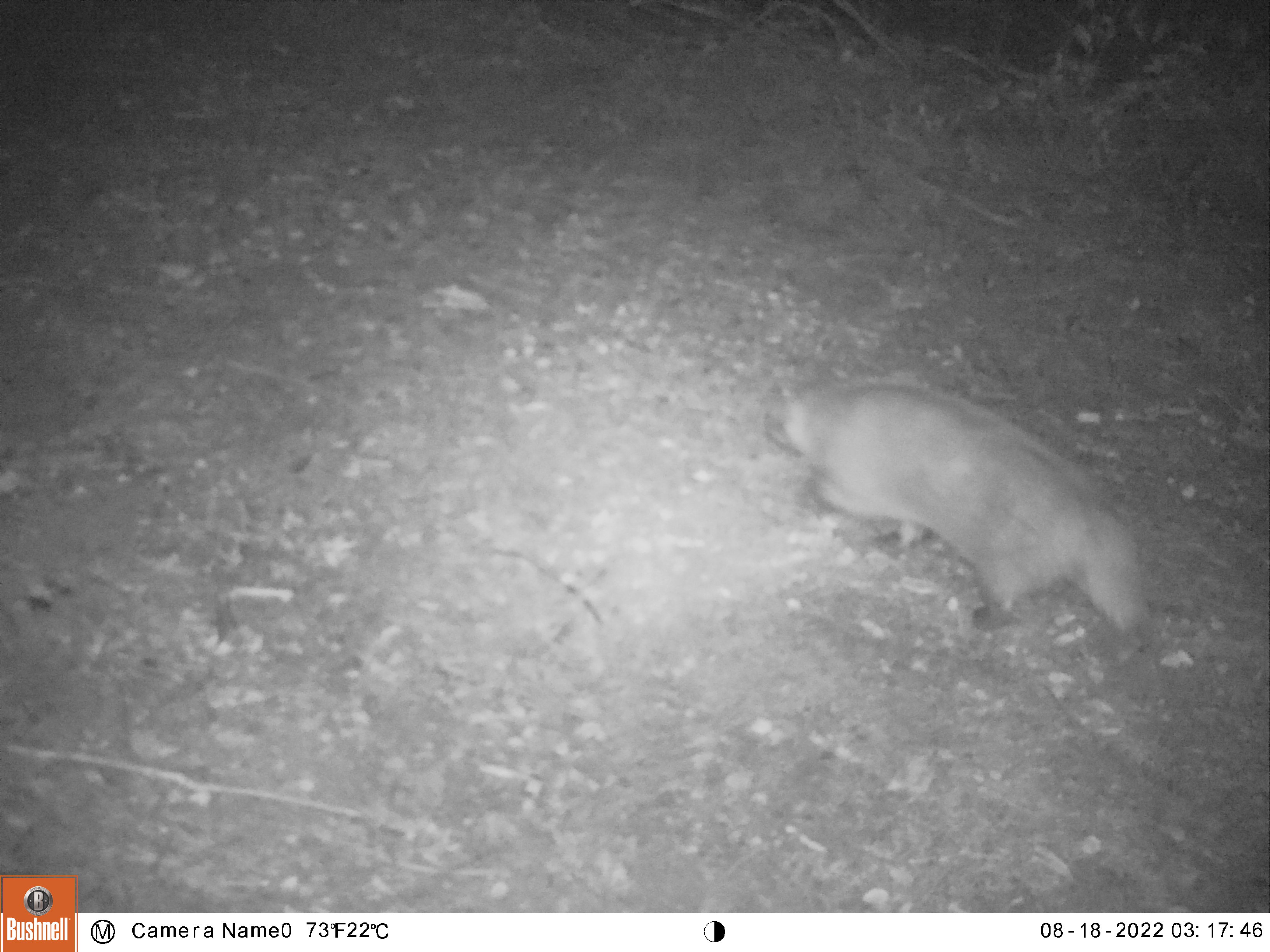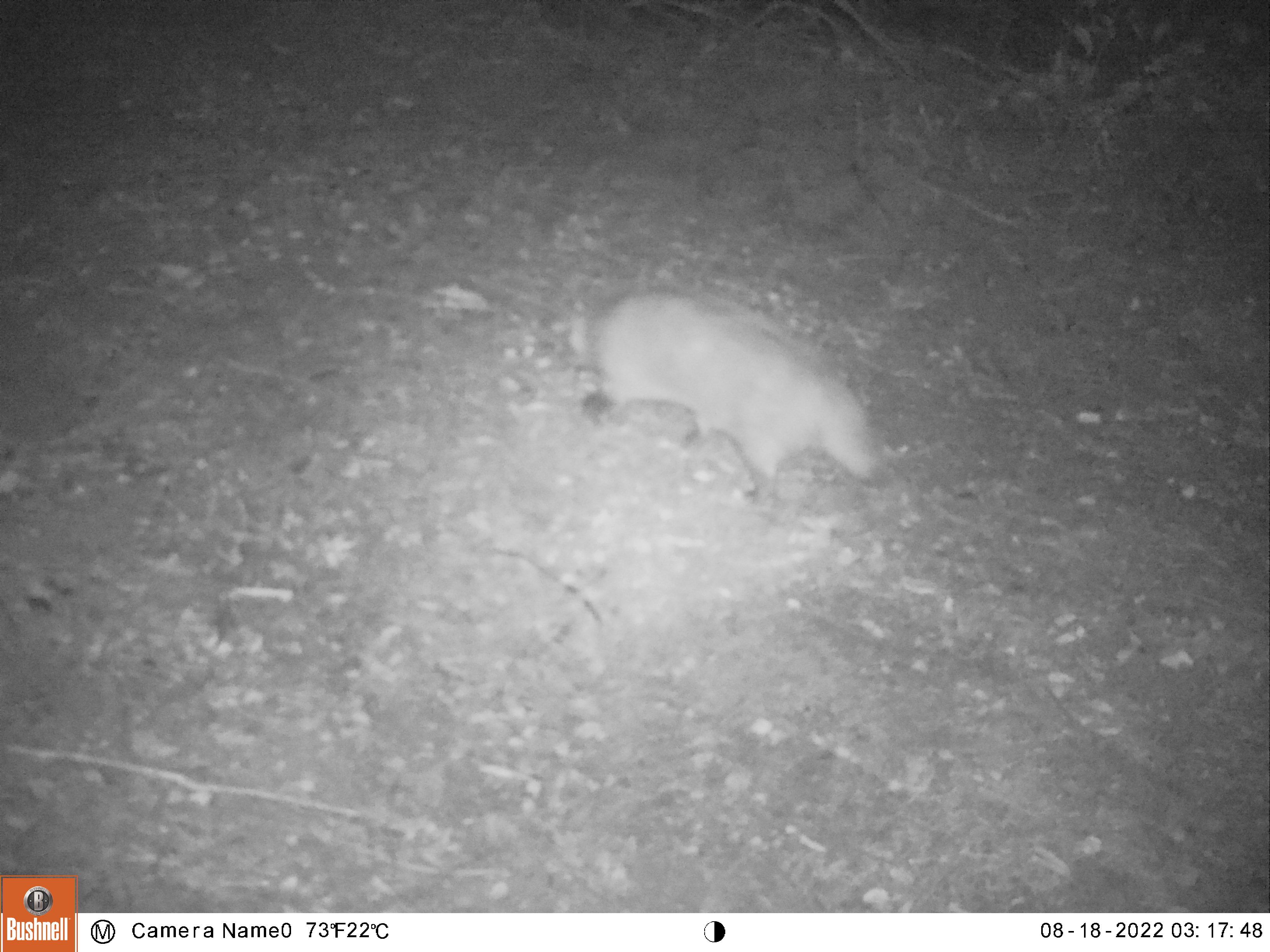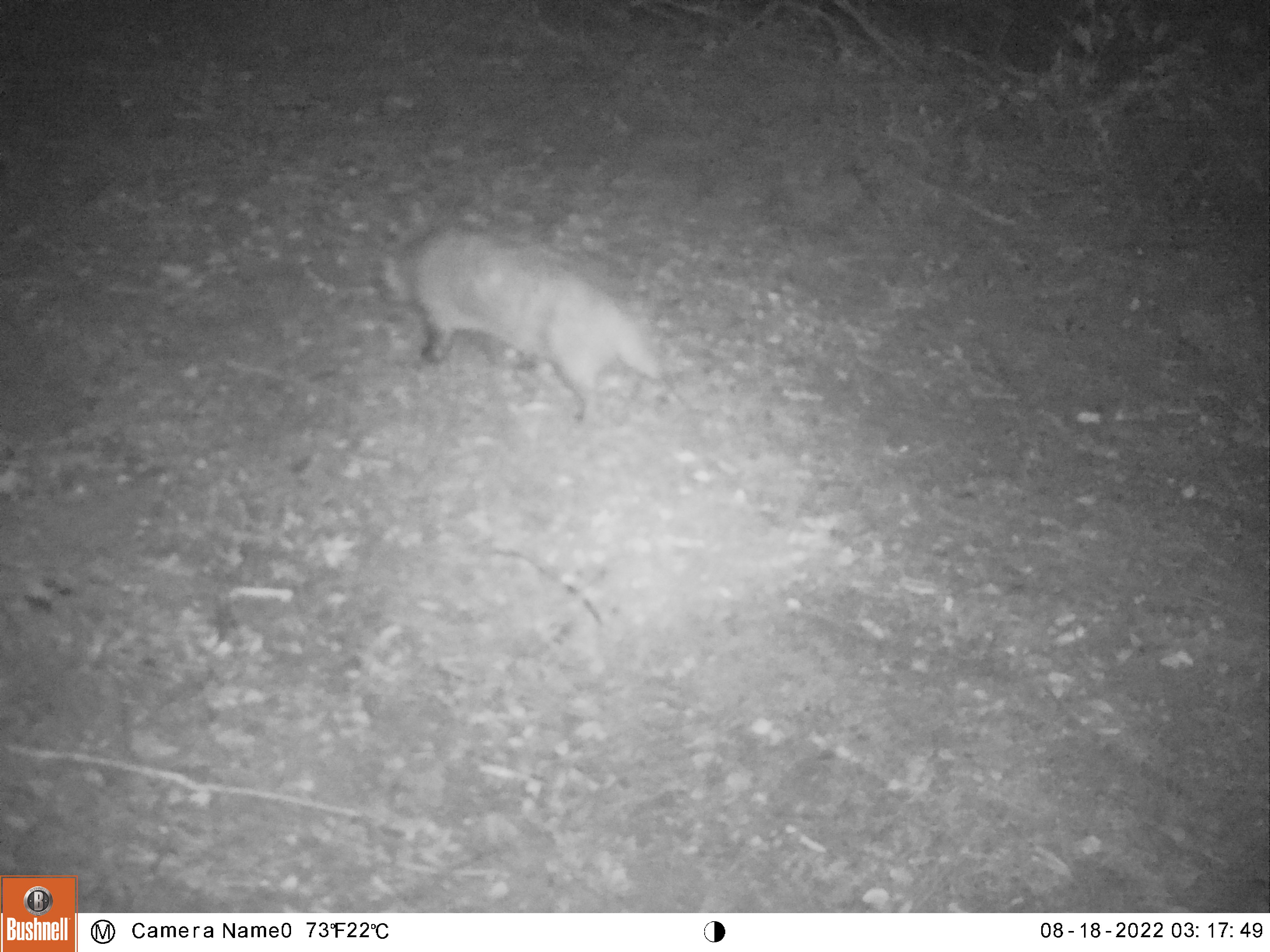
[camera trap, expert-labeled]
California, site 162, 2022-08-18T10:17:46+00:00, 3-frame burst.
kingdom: Animalia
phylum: Chordata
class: Mammalia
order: Carnivora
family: Mustelidae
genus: Taxidea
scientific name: Taxidea taxus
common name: american badger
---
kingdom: Animalia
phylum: Chordata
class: Mammalia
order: Carnivora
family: Procyonidae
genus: Procyon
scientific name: Procyon lotor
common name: raccoon